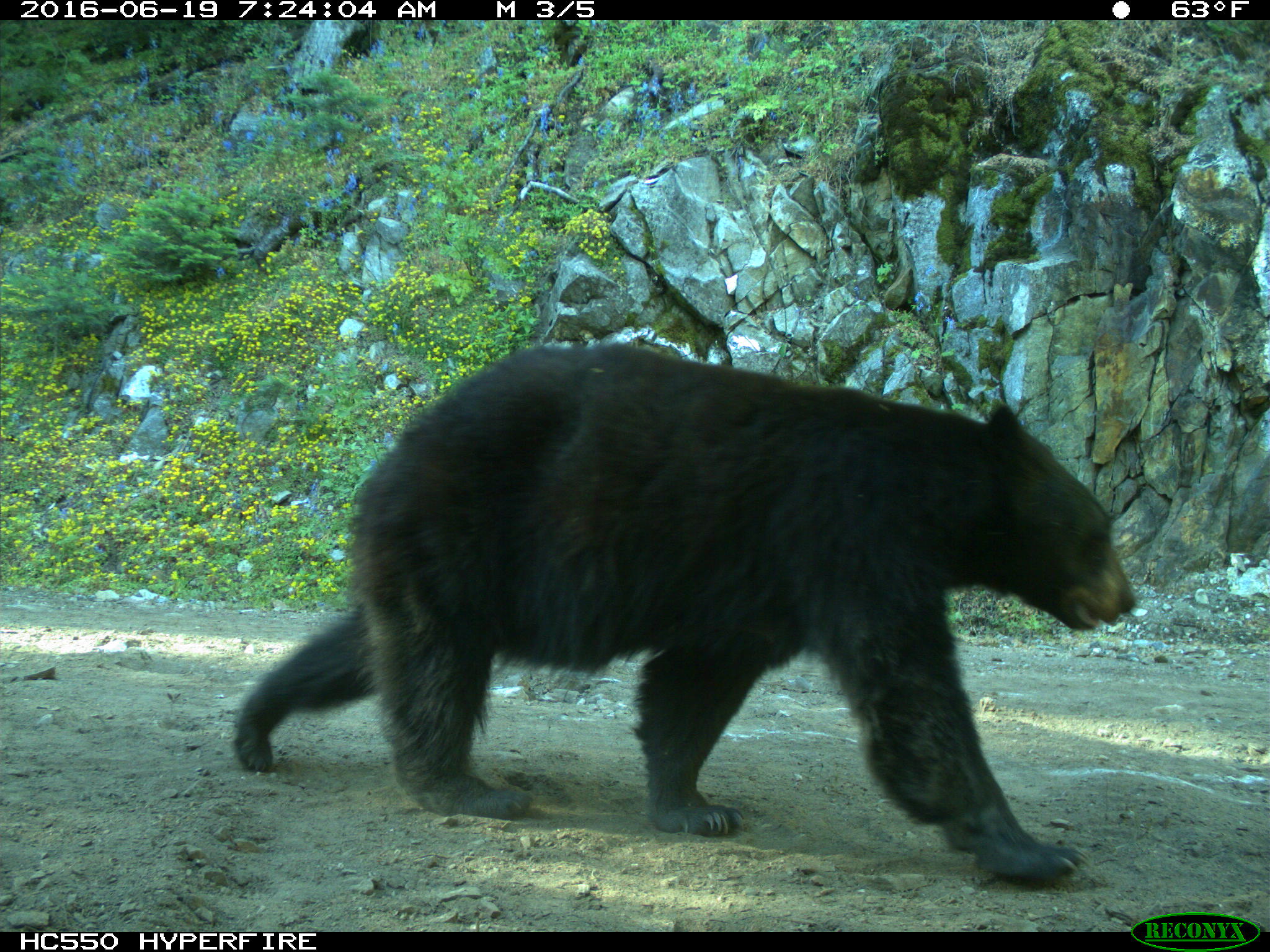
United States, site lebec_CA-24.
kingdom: Animalia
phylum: Chordata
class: Mammalia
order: Carnivora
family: Ursidae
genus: Ursus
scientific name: Ursus americanus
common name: american black bear